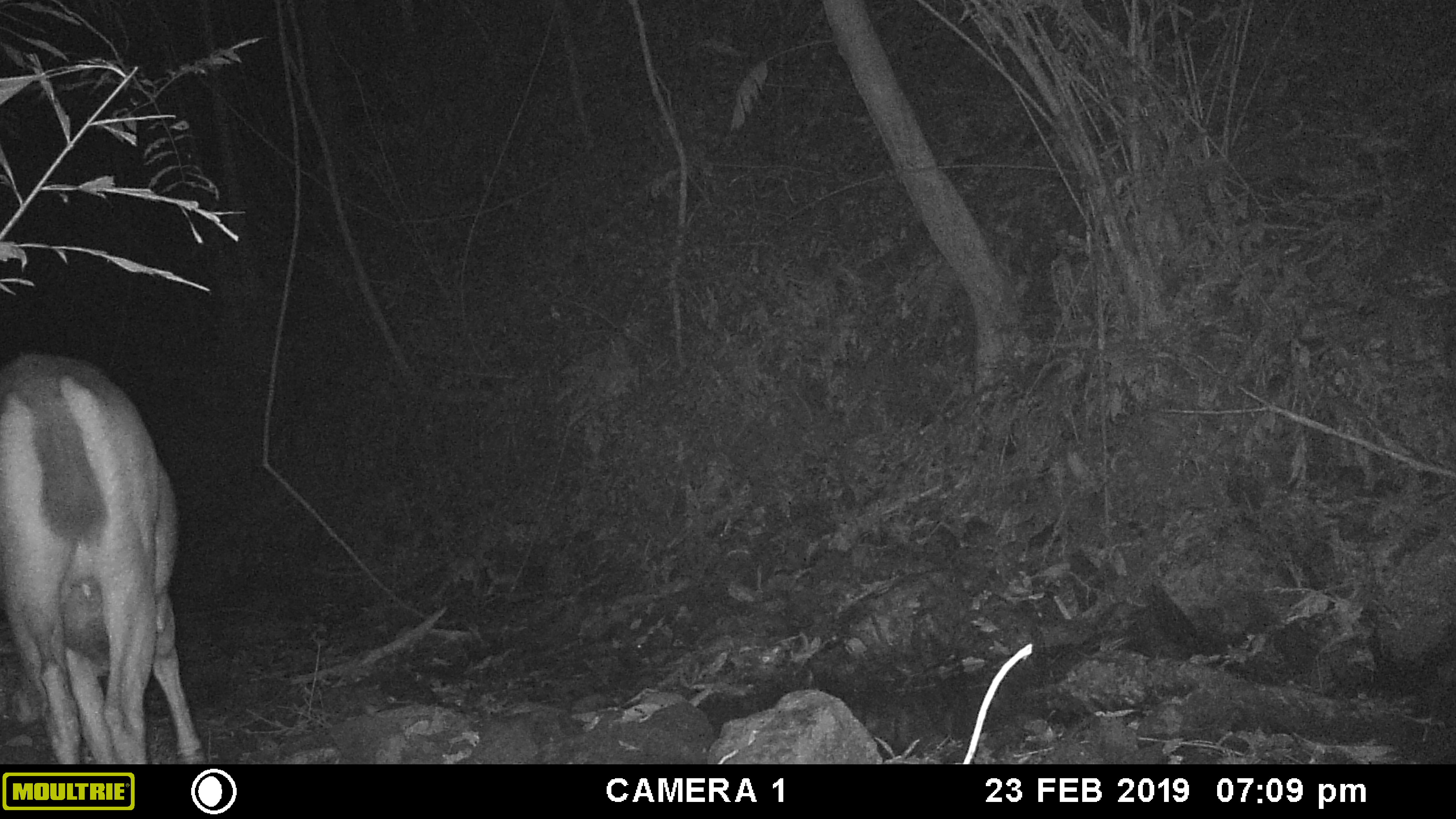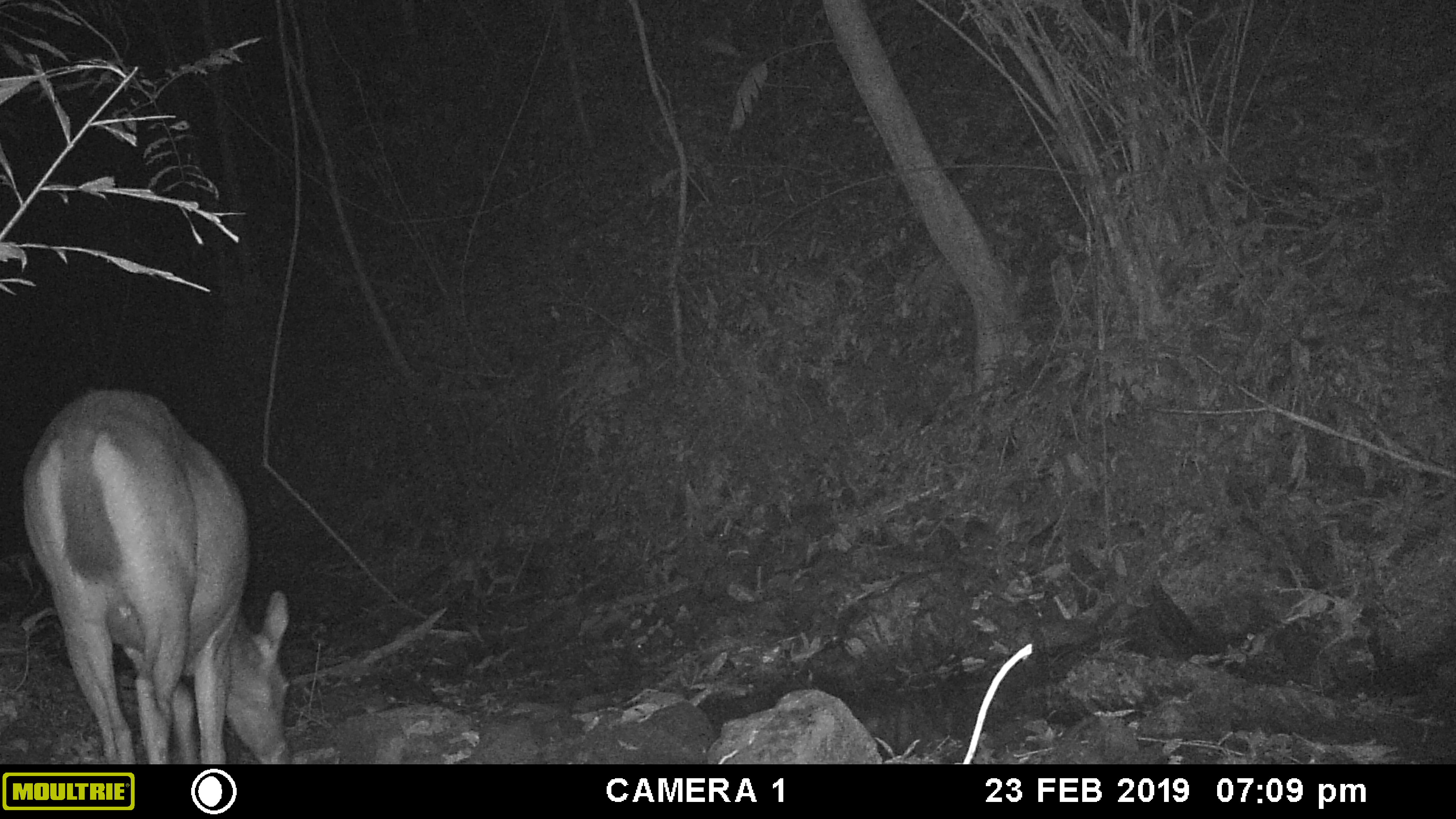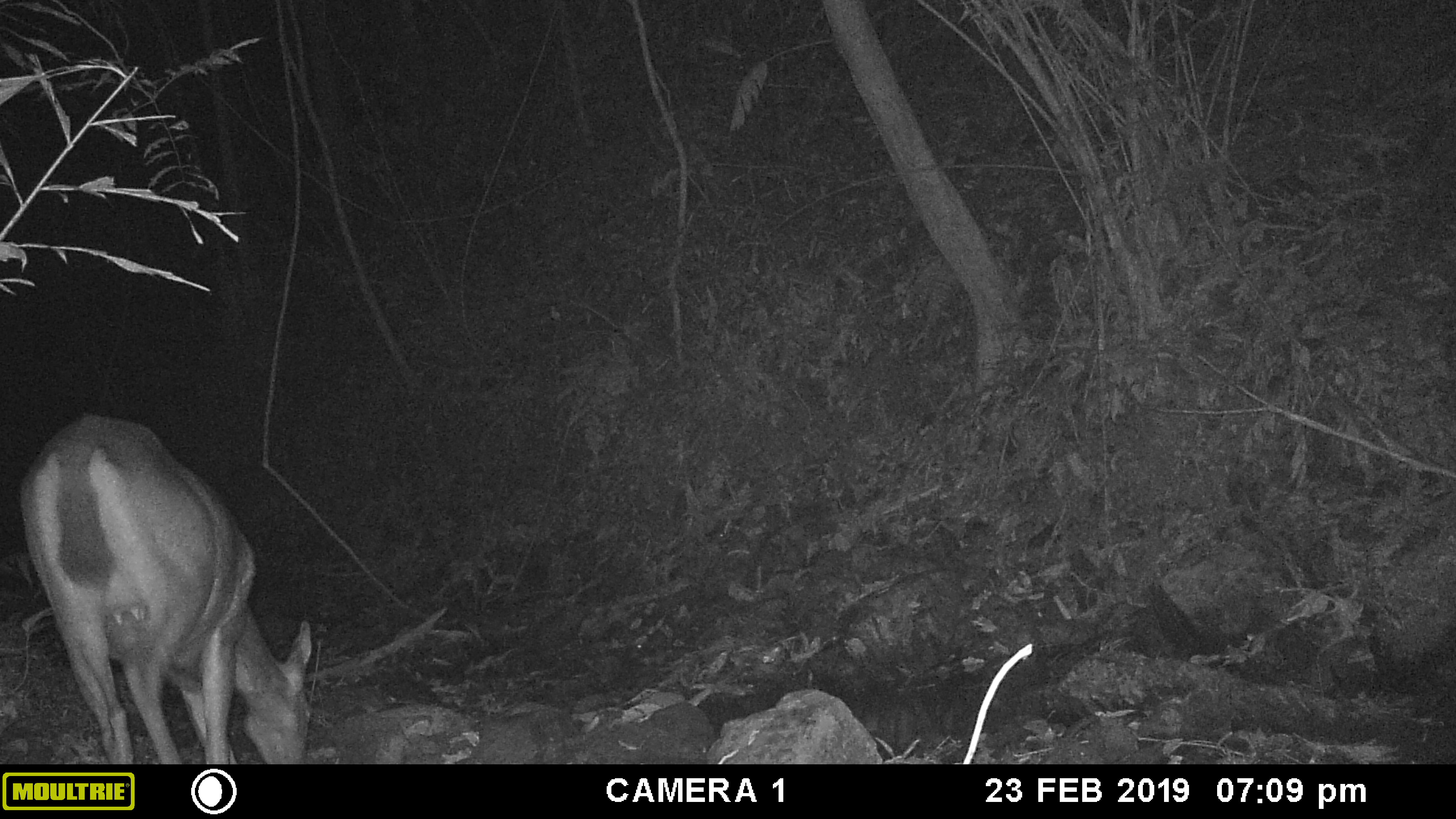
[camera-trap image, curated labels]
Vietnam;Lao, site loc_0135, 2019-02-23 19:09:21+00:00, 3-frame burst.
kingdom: Animalia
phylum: Chordata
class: Mammalia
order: Artiodactyla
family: Cervidae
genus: Rusa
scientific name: Rusa unicolor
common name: sambar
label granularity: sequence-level